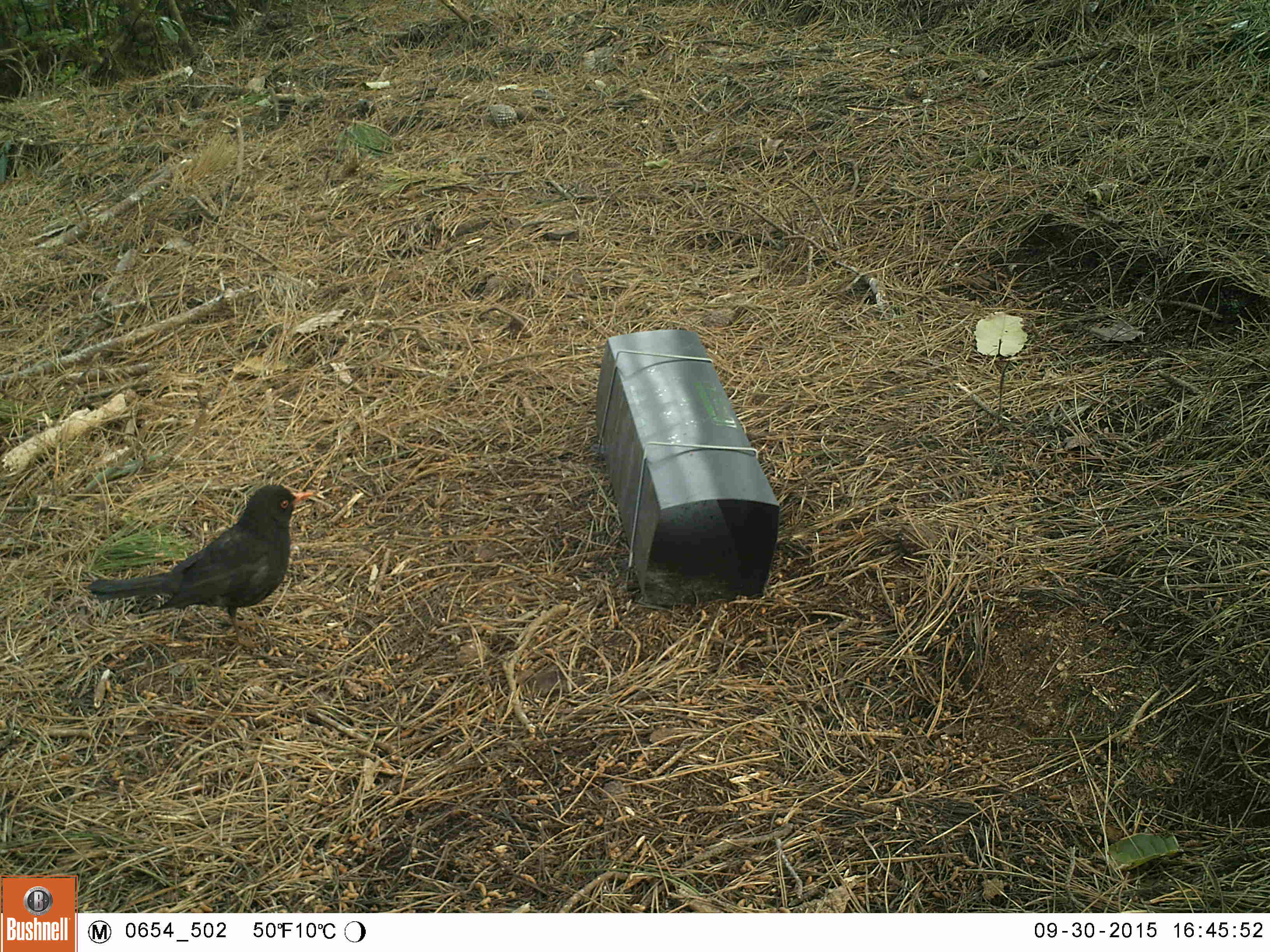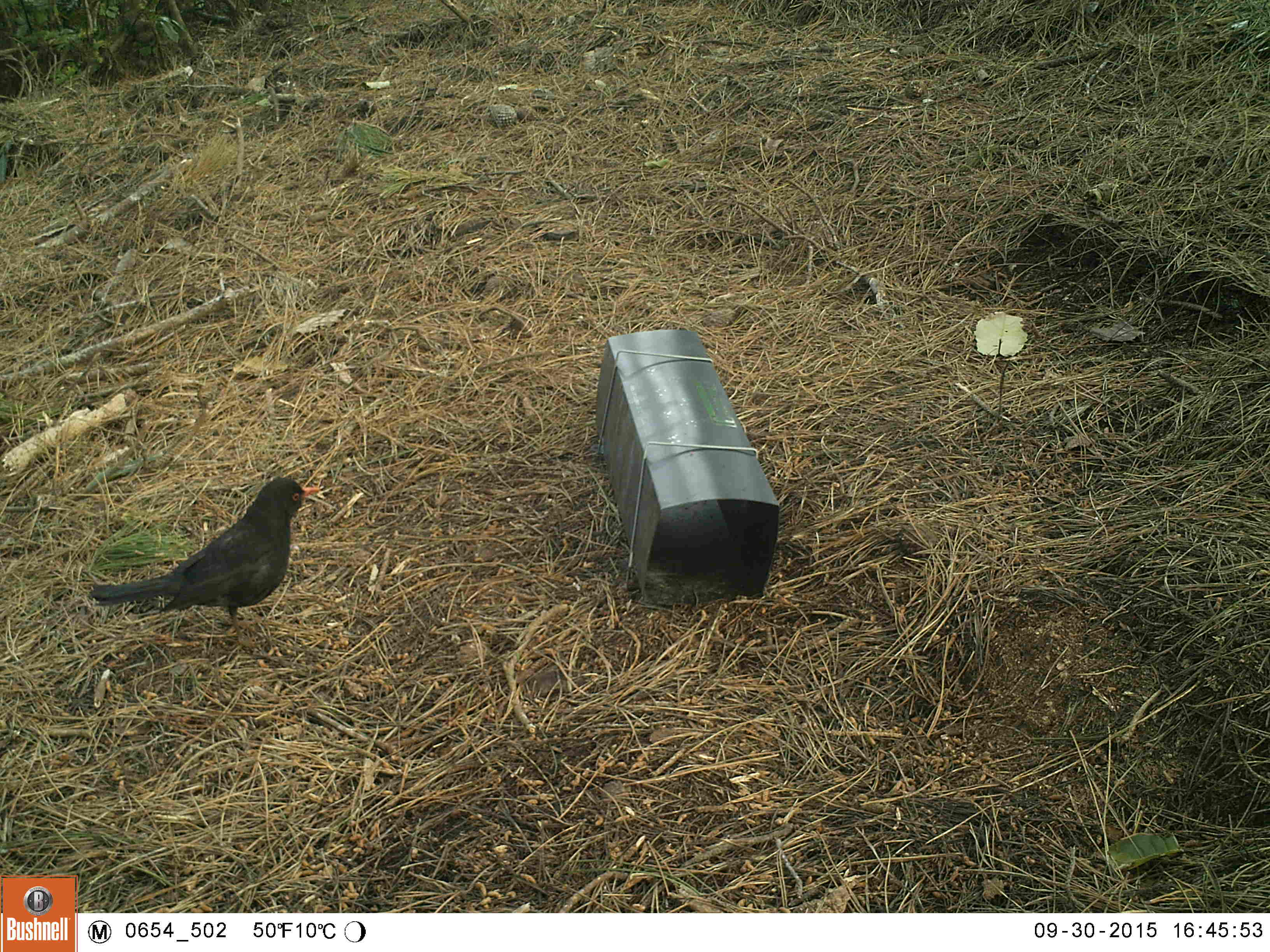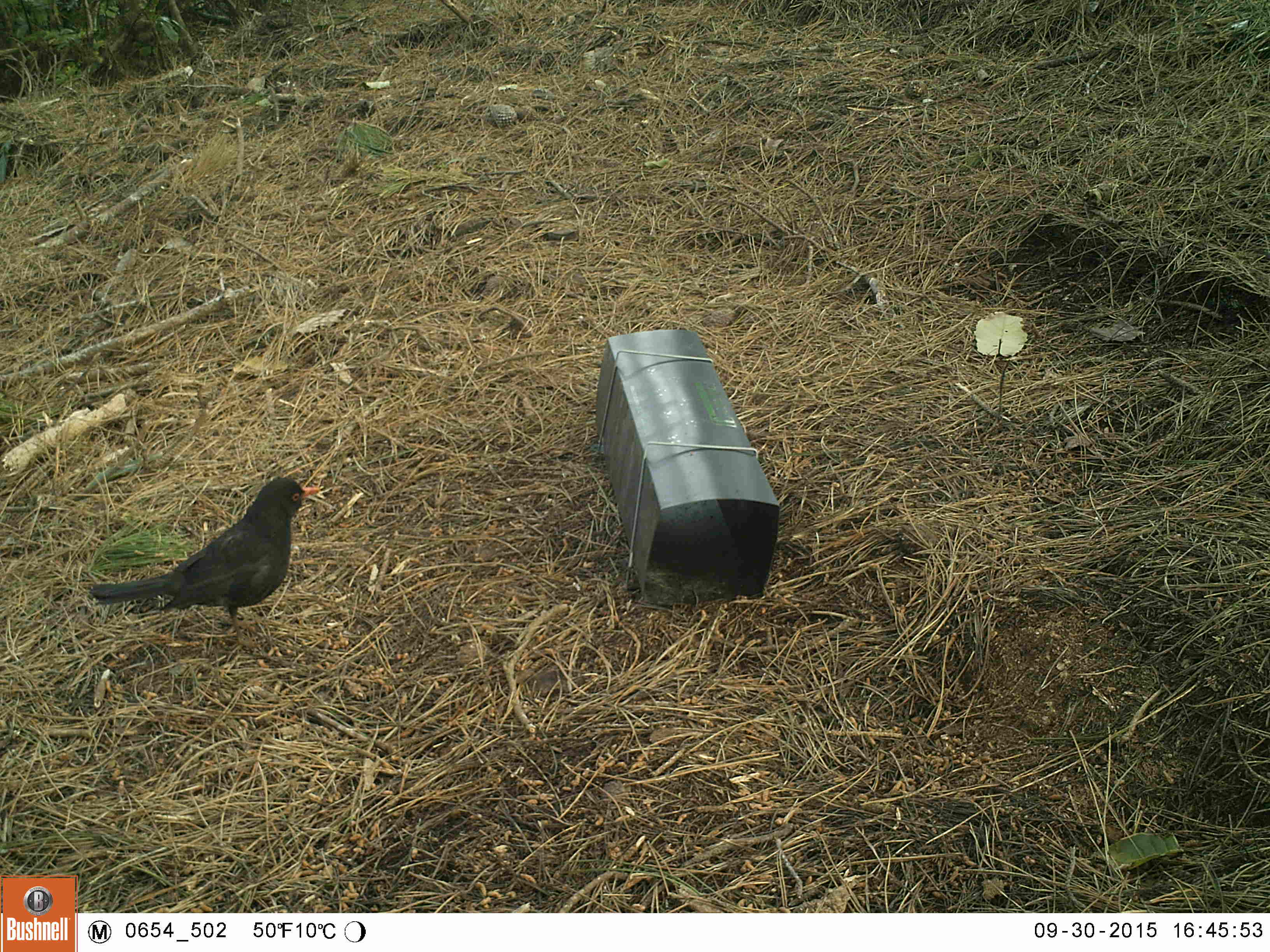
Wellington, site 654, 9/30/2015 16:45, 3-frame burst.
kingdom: Animalia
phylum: Chordata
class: Aves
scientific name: Aves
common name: bird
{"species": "bird (Aves)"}